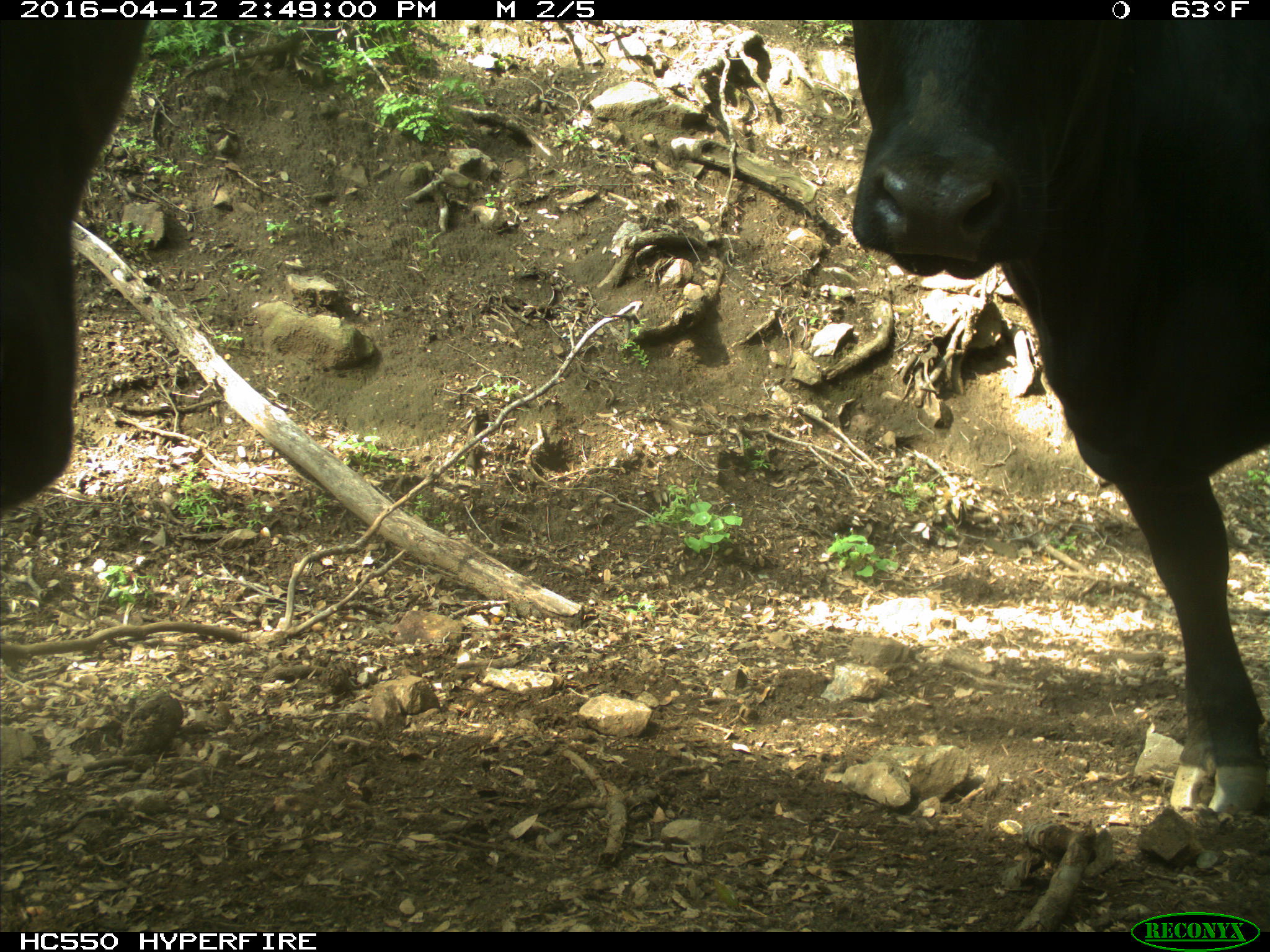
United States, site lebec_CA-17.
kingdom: Animalia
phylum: Chordata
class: Mammalia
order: Artiodactyla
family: Bovidae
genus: Bos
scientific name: Bos taurus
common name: domestic cow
Bos taurus (domestic cow).